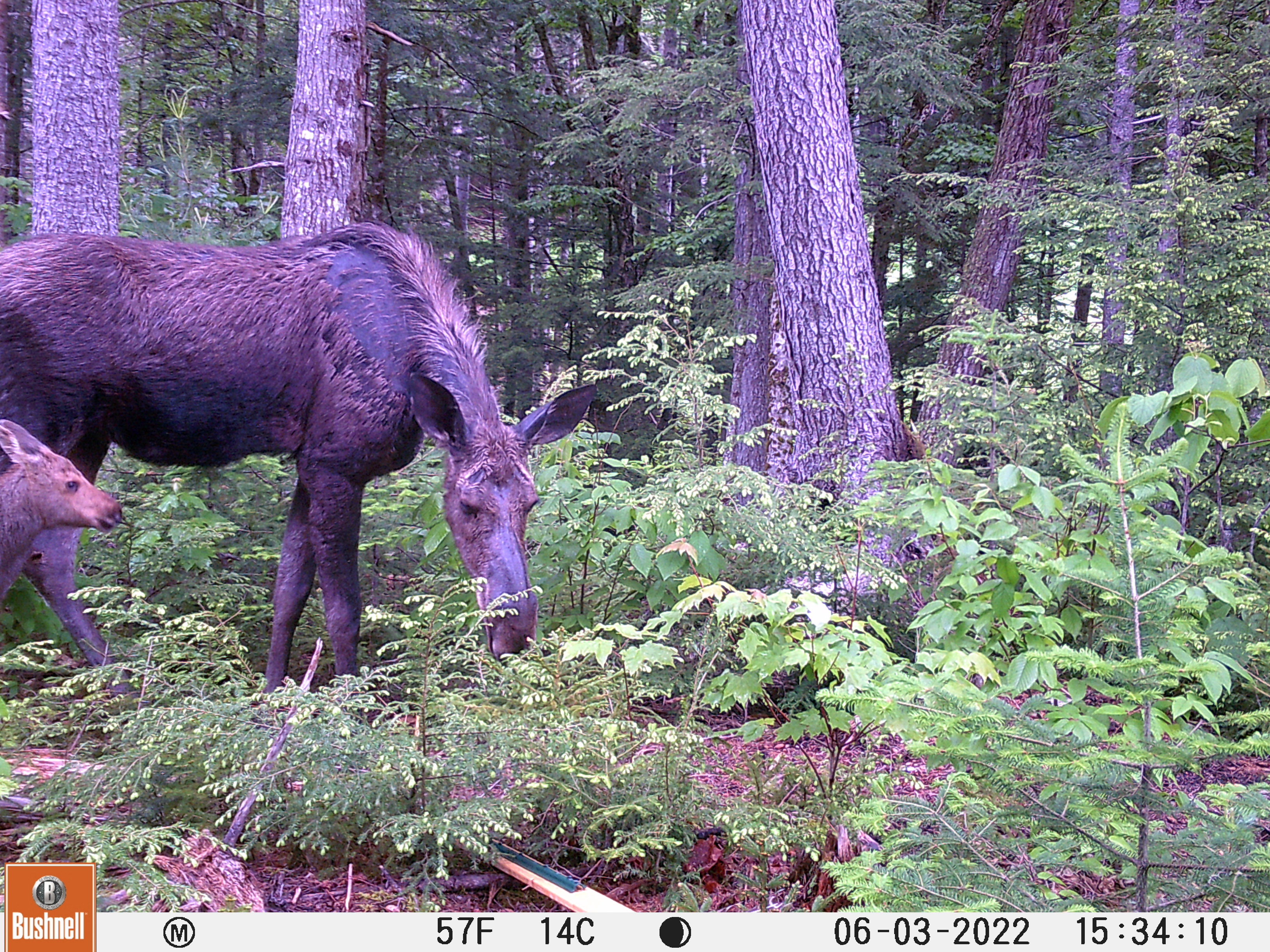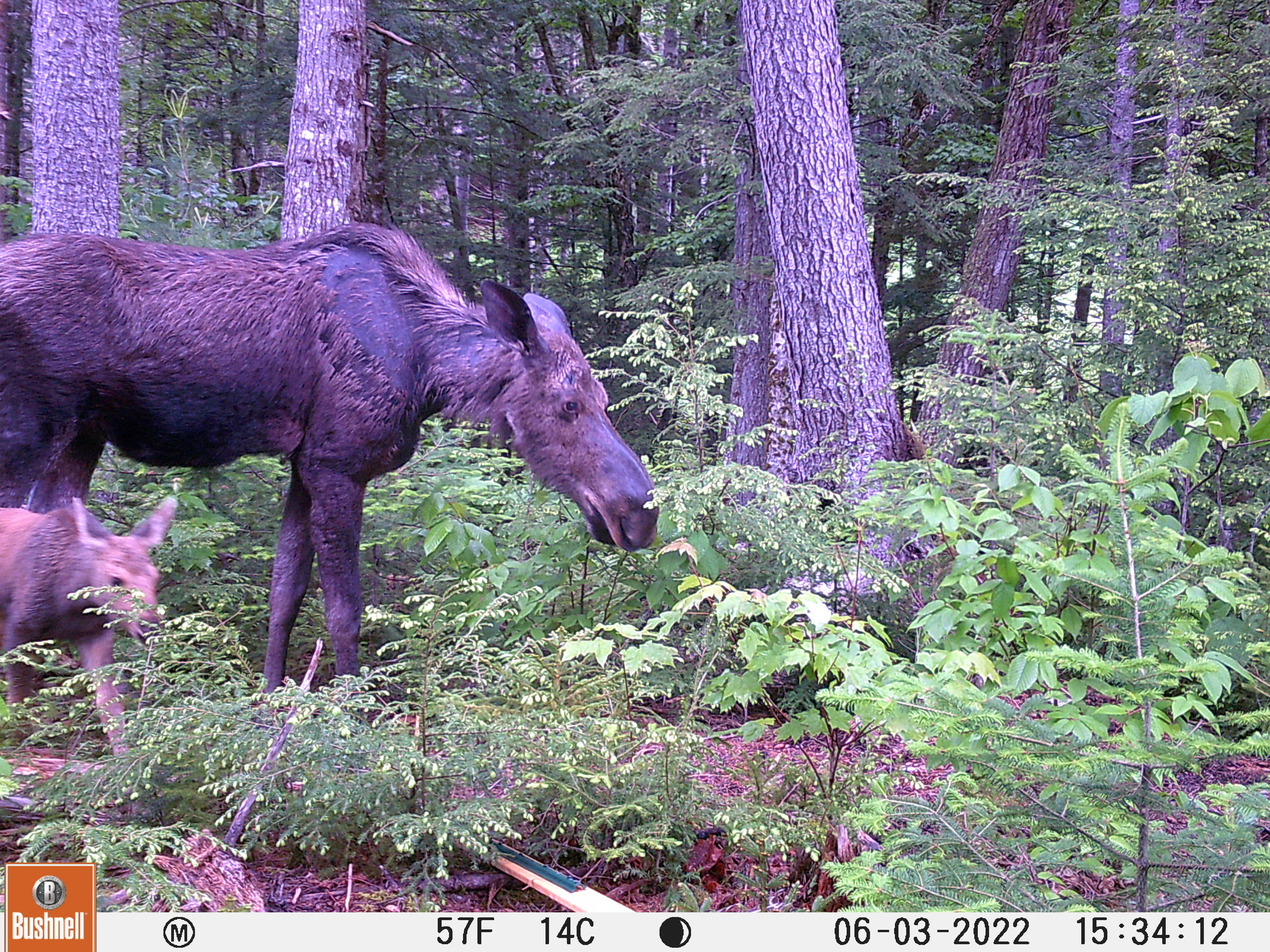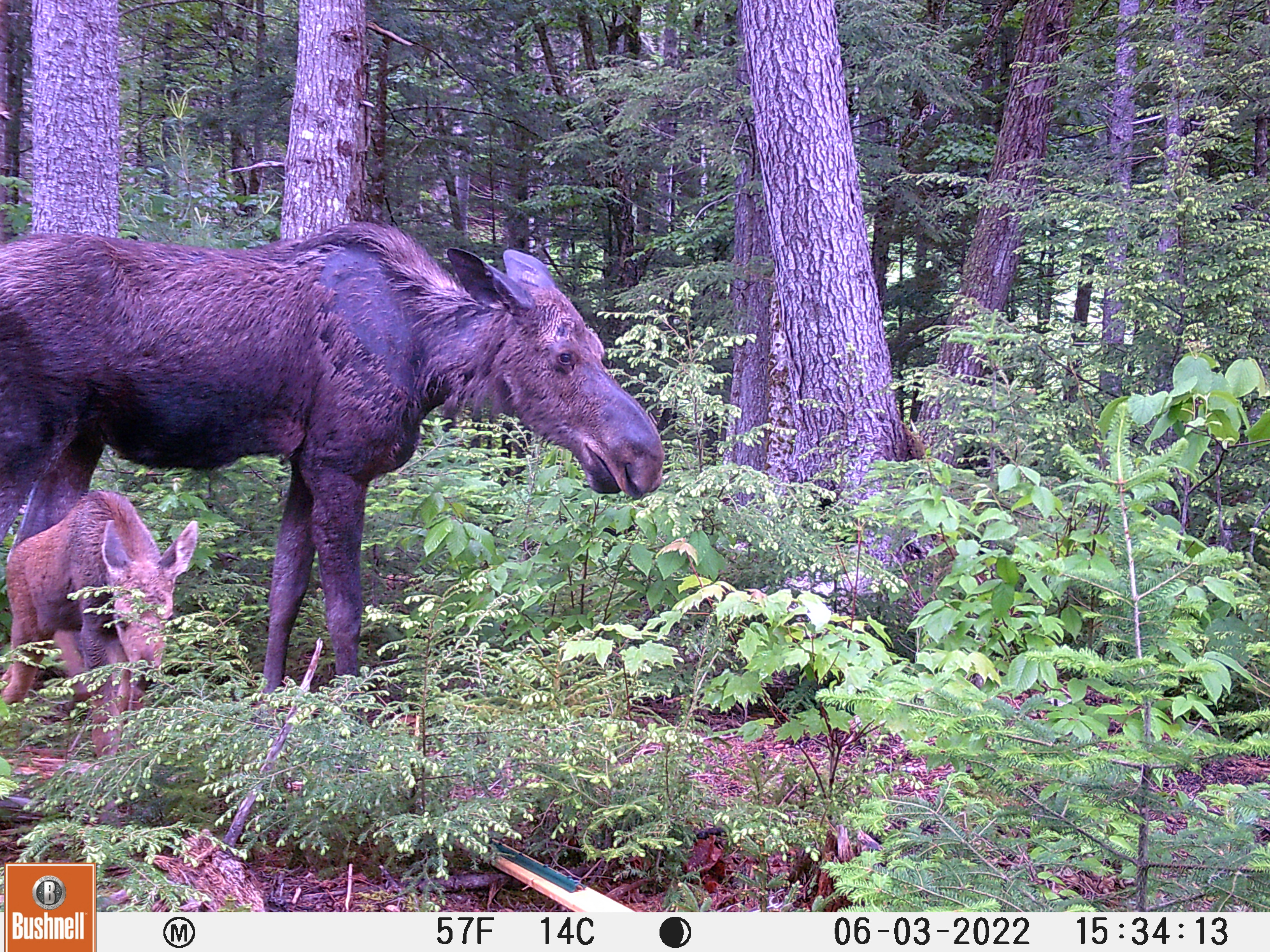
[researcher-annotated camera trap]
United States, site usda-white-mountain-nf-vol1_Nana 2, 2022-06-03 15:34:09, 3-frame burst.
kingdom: Animalia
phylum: Chordata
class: Mammalia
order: Artiodactyla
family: Cervidae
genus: Alces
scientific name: Alces alces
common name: moose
Moose (Alces alces).